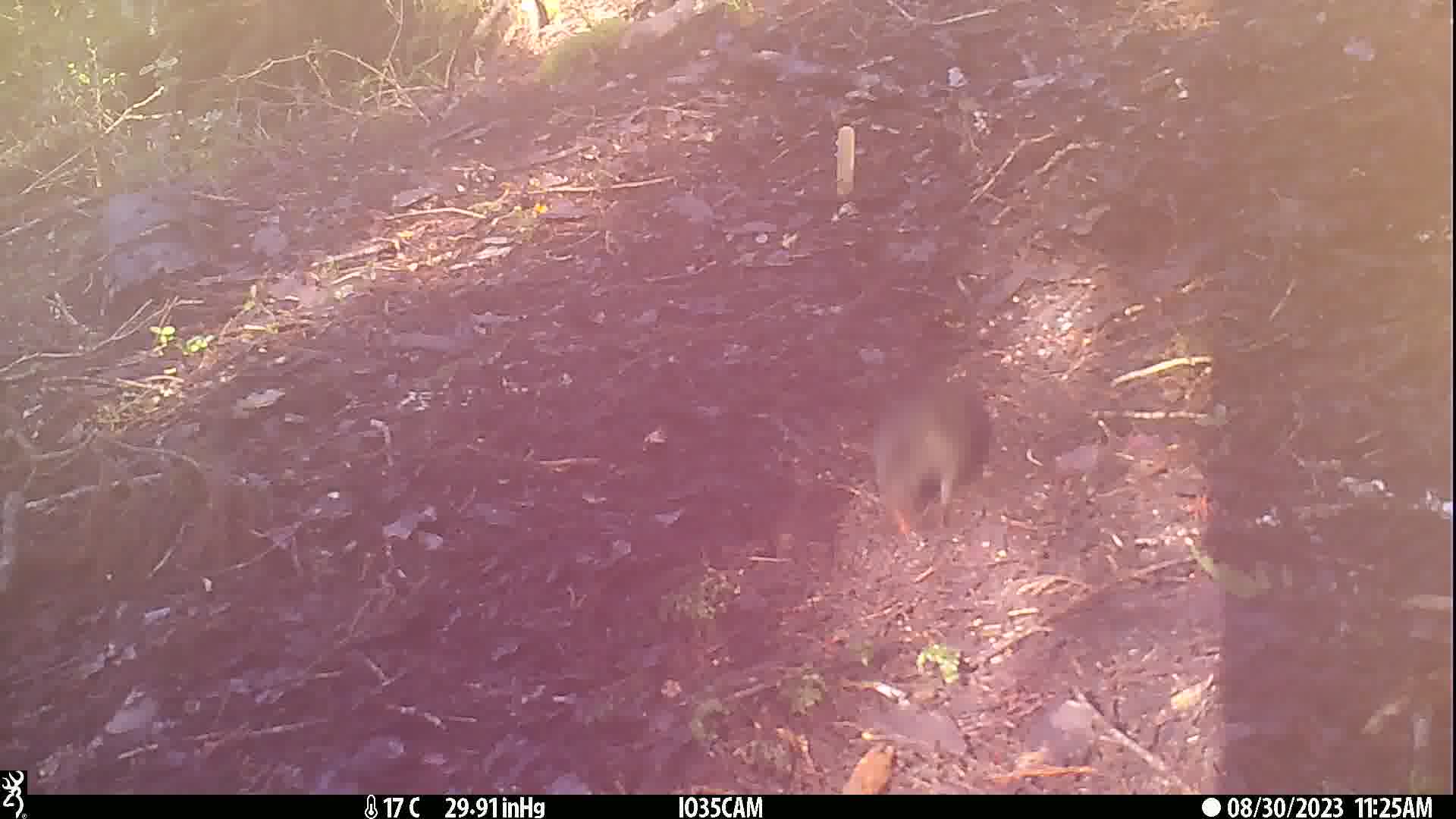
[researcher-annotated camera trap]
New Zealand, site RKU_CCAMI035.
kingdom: Animalia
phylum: Chordata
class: Aves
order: Passeriformes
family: Turdidae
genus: Turdus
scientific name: Turdus merula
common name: eurasian blackbird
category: blackbird